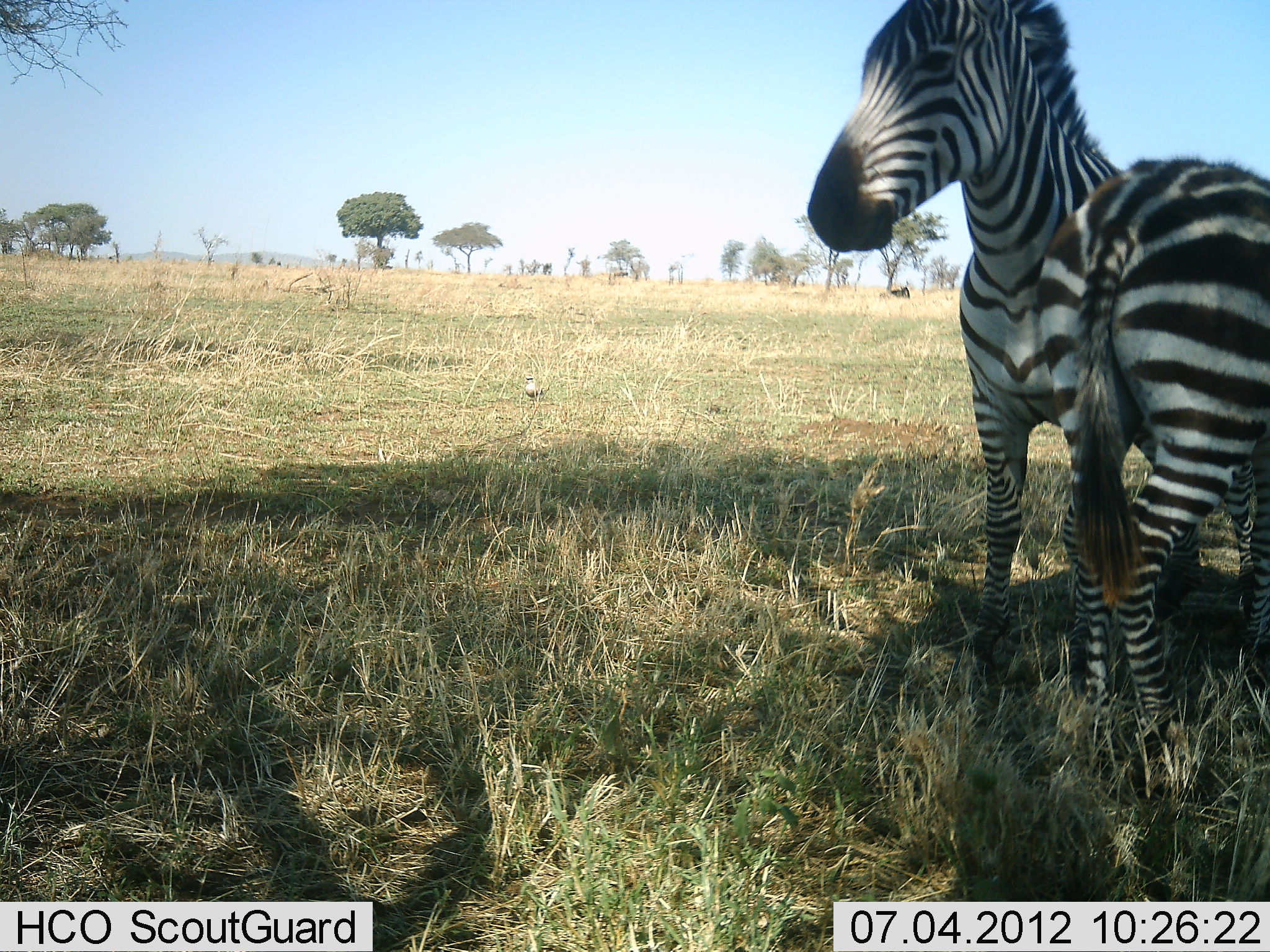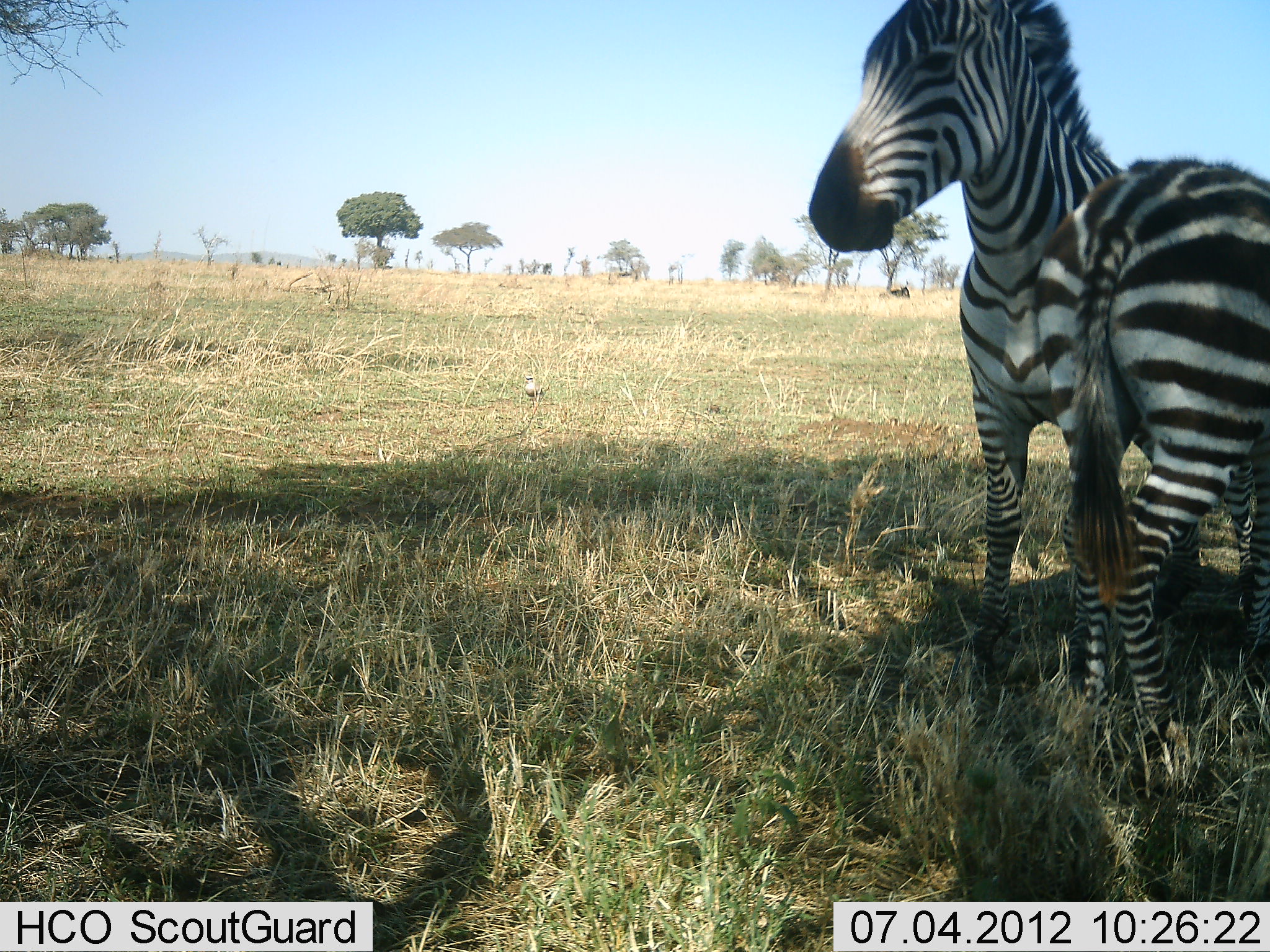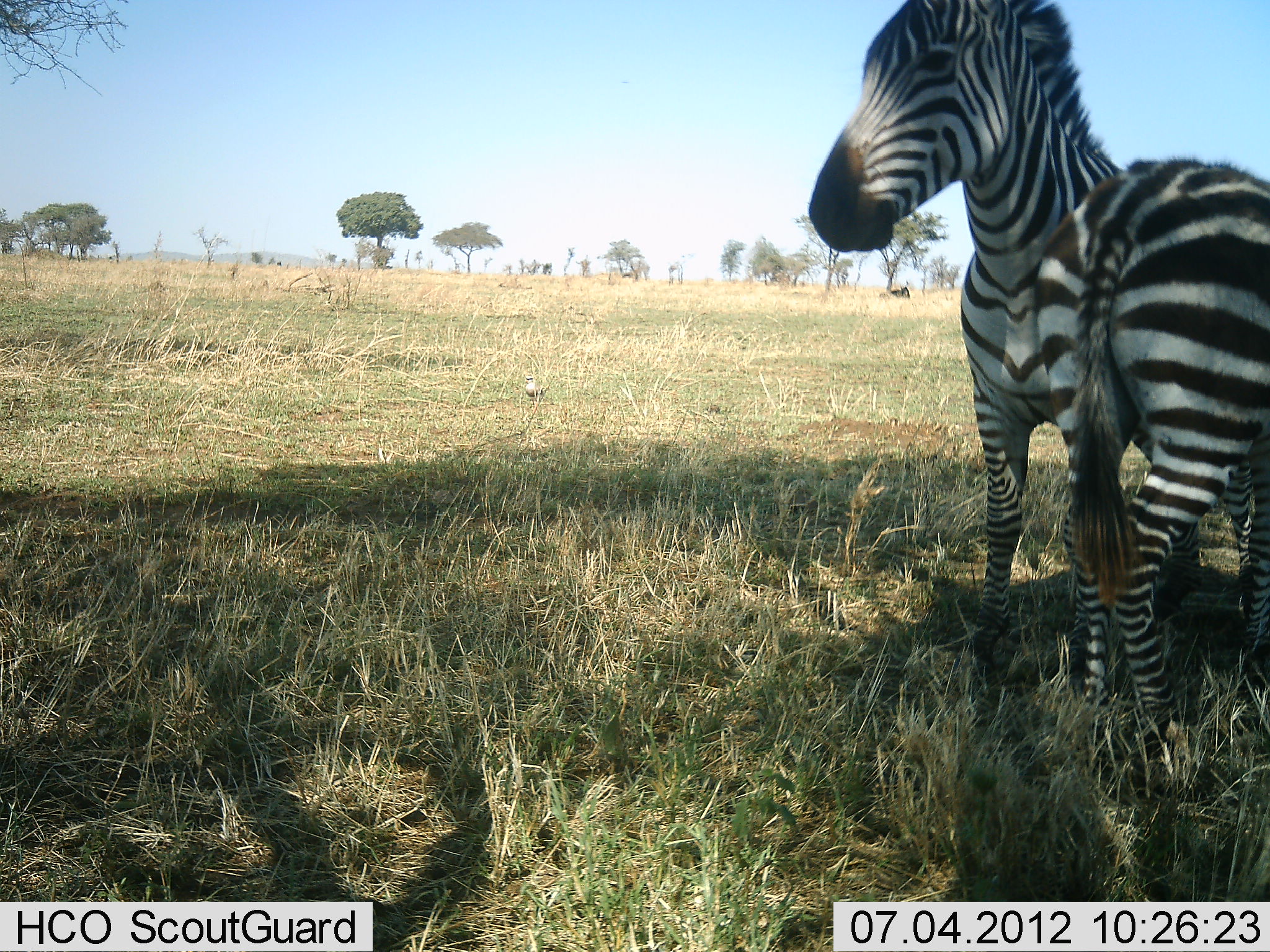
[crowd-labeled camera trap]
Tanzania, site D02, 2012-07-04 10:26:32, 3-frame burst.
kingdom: Animalia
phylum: Chordata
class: Mammalia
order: Perissodactyla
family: Equidae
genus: Equus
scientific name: Equus quagga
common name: plains zebra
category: zebra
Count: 2.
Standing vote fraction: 100%.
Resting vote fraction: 0%.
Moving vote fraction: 0%.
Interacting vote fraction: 9%.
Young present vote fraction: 9%.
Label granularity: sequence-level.